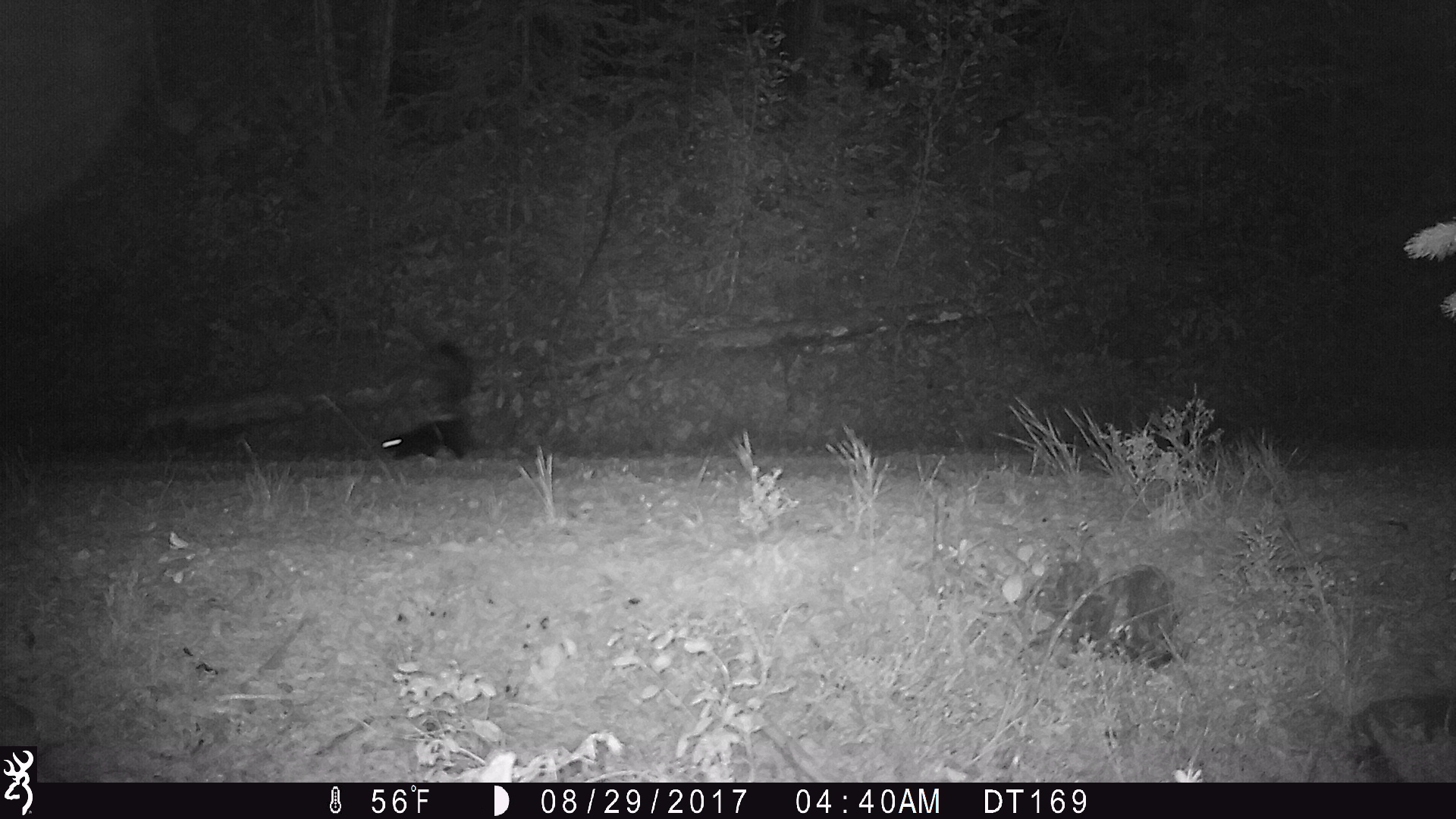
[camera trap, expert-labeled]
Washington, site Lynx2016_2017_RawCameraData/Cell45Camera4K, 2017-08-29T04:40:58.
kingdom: Animalia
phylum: Chordata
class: Mammalia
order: Carnivora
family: Mephitidae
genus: Mephitis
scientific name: Mephitis mephitis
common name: striped skunk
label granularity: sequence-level